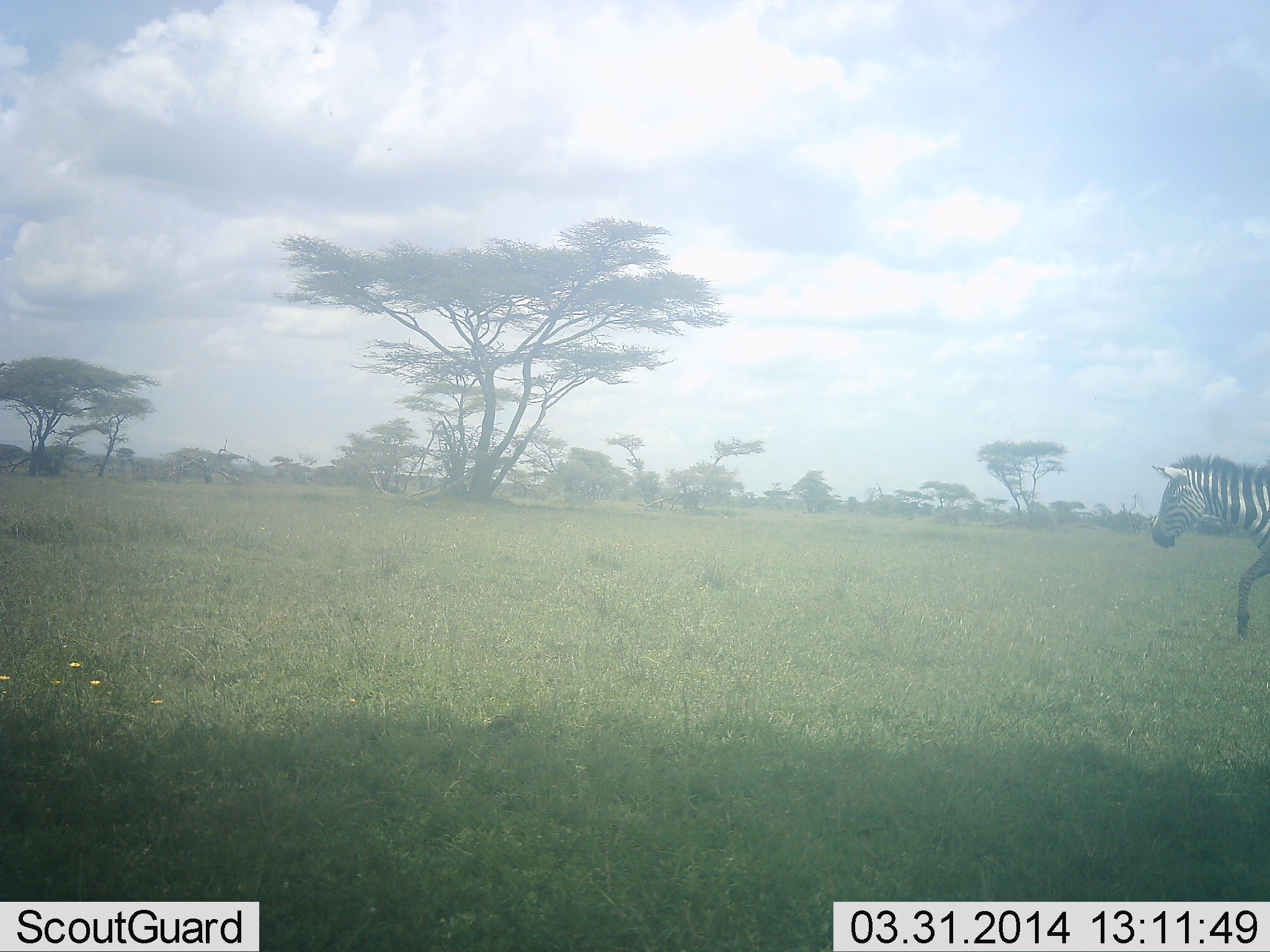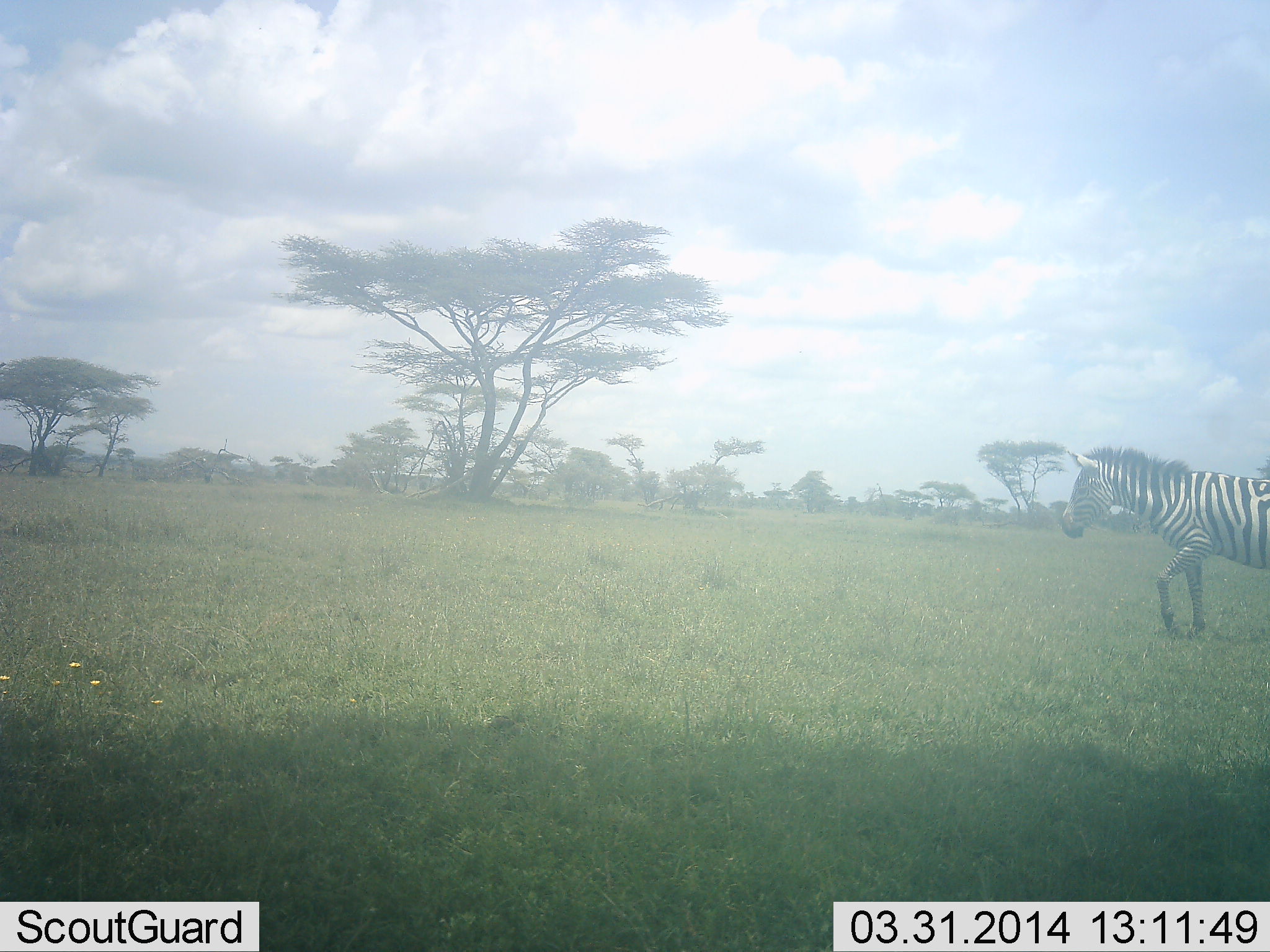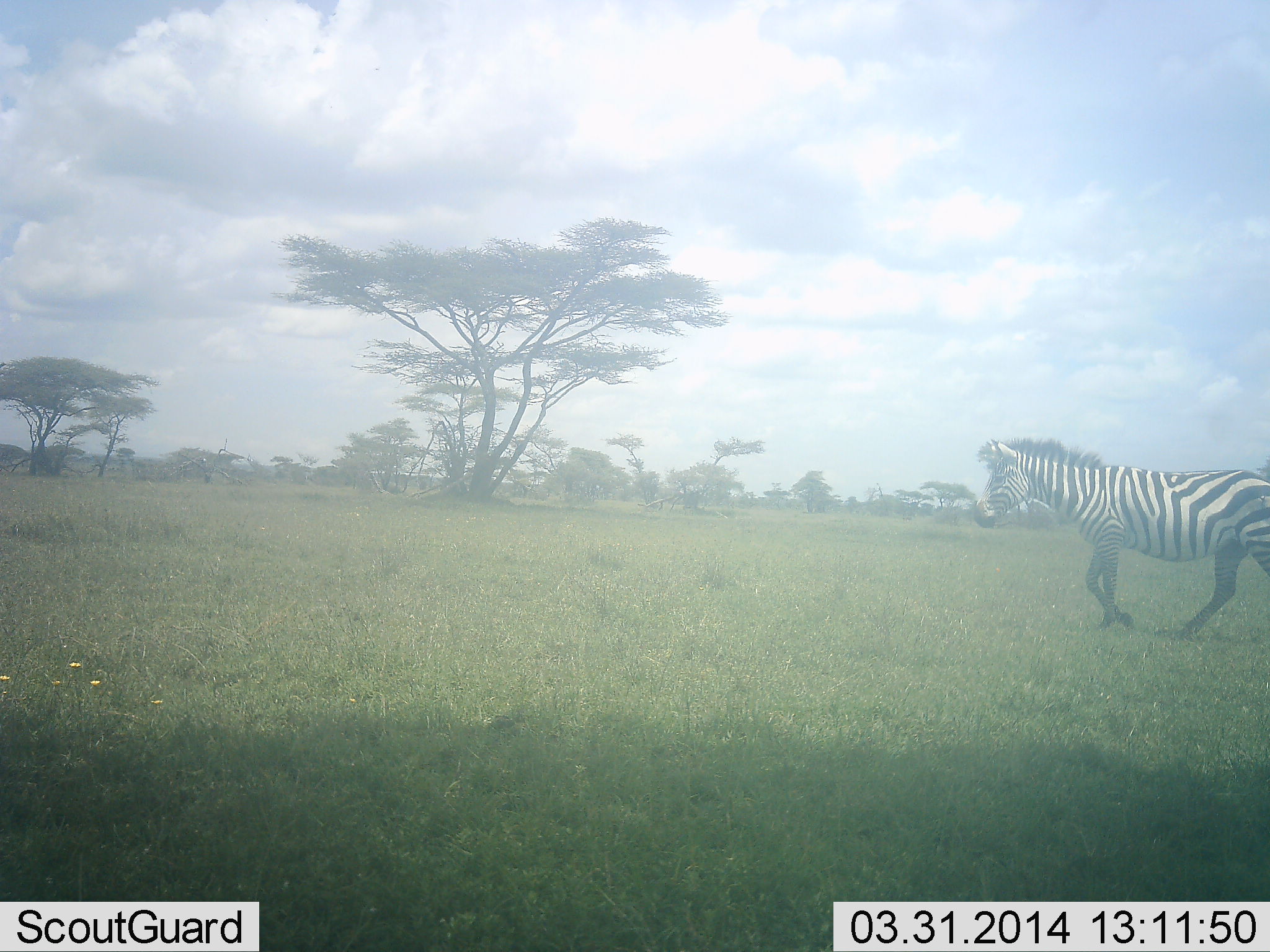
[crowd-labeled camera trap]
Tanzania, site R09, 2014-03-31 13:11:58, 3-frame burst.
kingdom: Animalia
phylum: Chordata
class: Mammalia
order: Perissodactyla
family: Equidae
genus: Equus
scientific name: Equus quagga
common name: plains zebra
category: zebra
Zebra (plains zebra) (Equus quagga), count 1. Behavior (volunteer vote fractions): standing 4%, resting 0%, moving 100%, interacting 0%. Young present (vote fraction): 0%. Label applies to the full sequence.